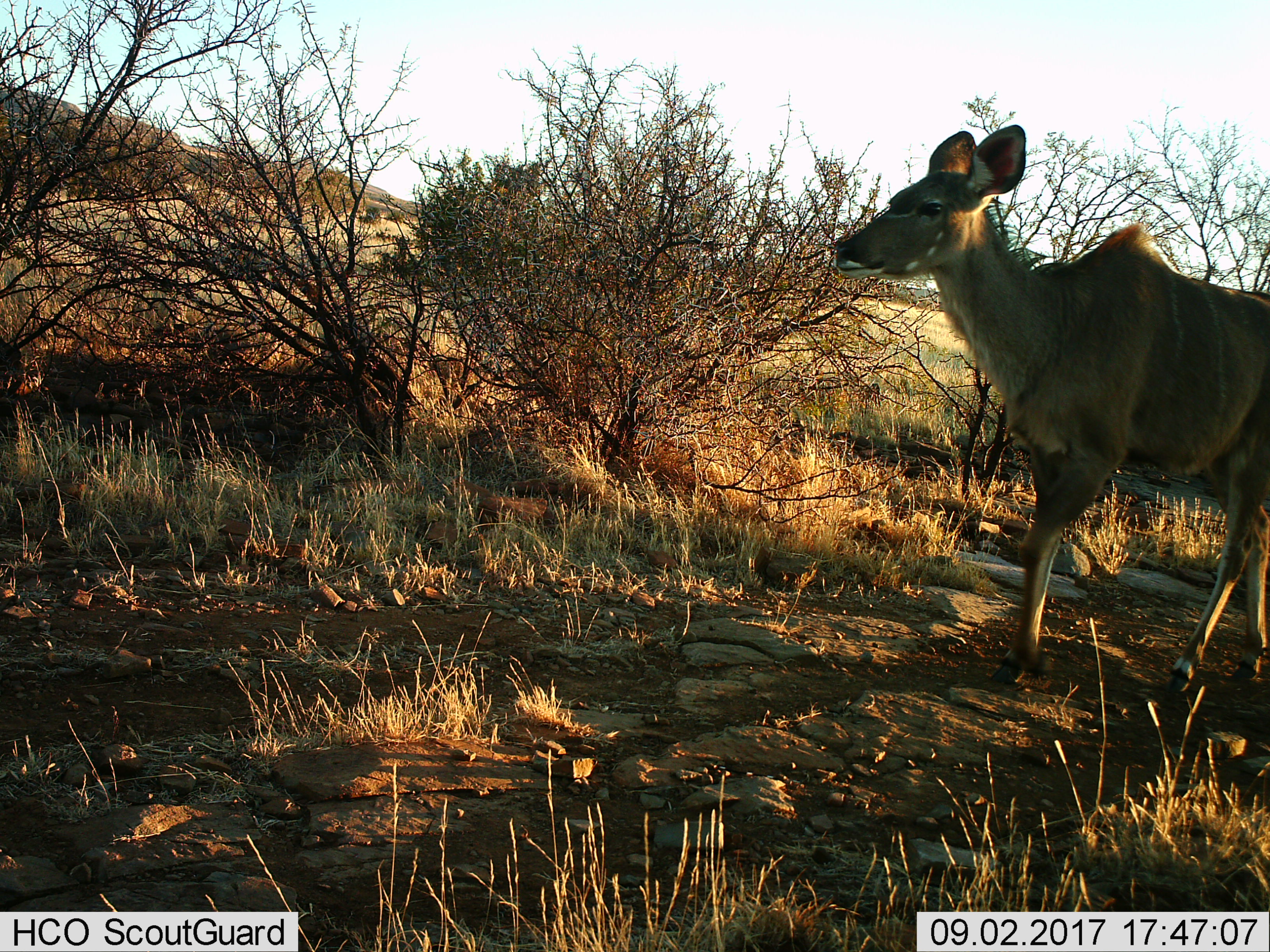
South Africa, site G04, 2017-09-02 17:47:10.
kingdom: Animalia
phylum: Chordata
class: Mammalia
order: Artiodactyla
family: Bovidae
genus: Tragelaphus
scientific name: Tragelaphus strepsiceros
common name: greater kudu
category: kudu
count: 1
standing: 20%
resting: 0%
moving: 80%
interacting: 0%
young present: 20%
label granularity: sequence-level